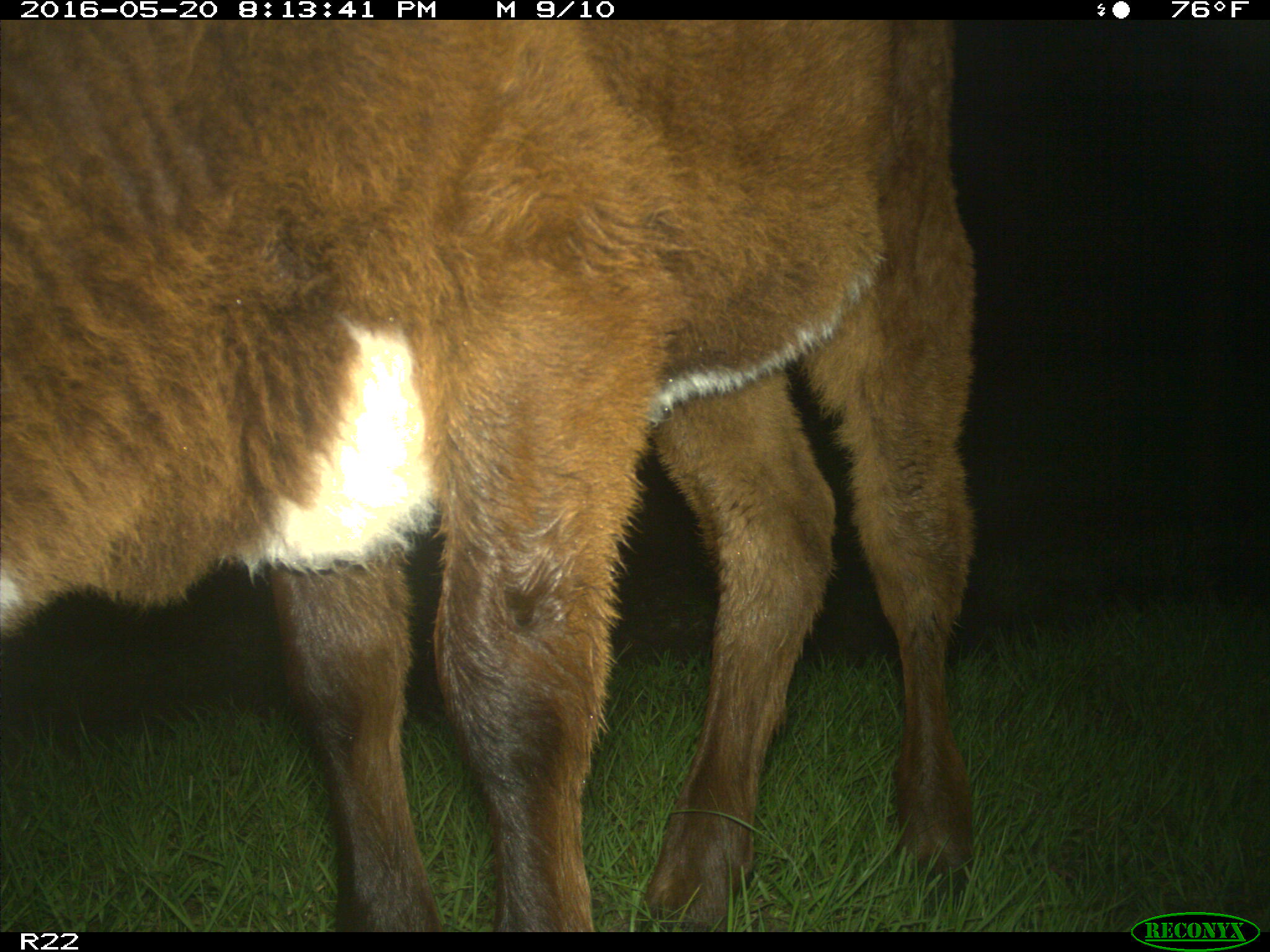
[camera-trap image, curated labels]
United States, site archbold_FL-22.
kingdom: Animalia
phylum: Chordata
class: Mammalia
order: Artiodactyla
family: Bovidae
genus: Bos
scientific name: Bos taurus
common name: domestic cow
Bos taurus (domestic cow).